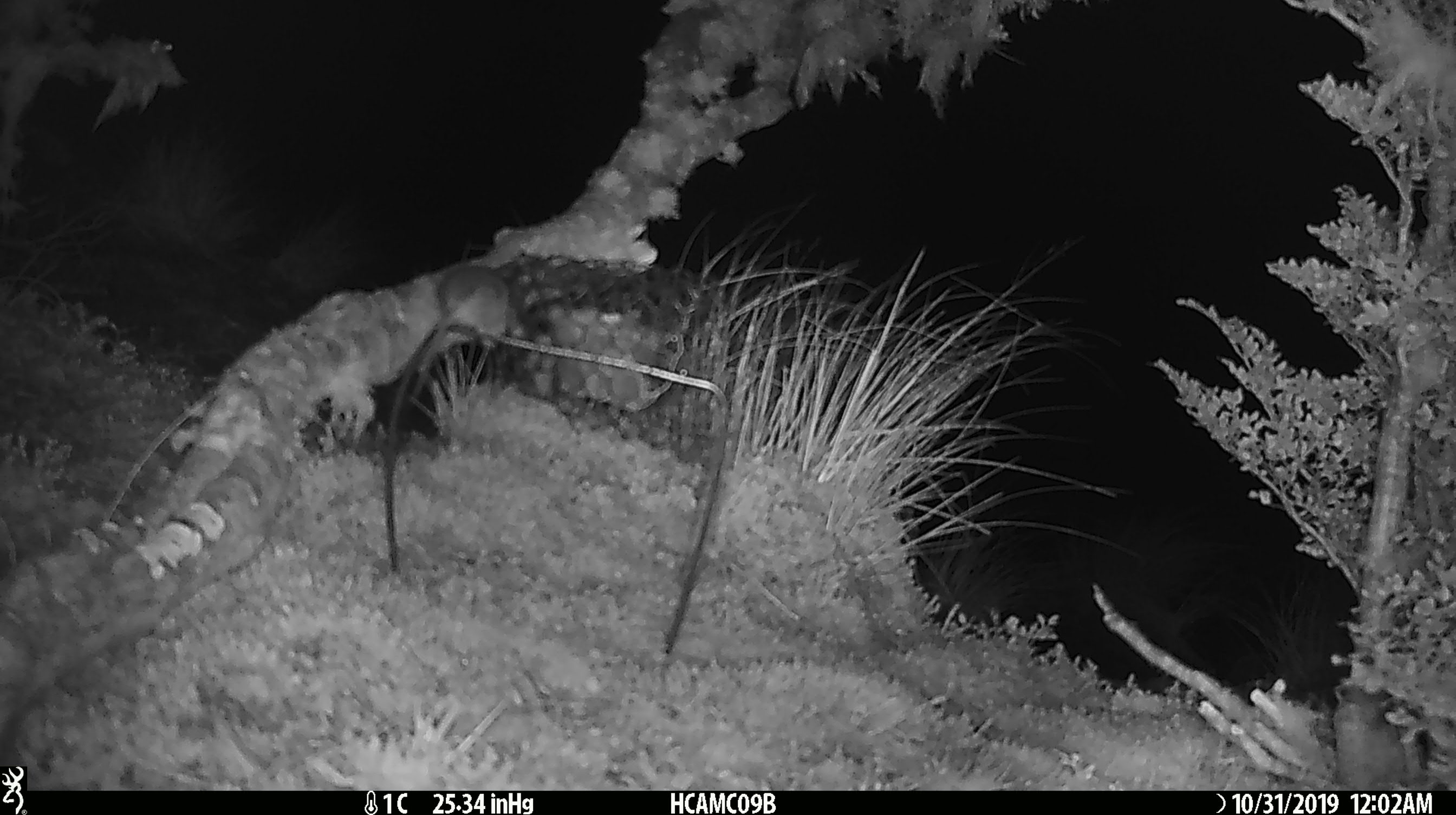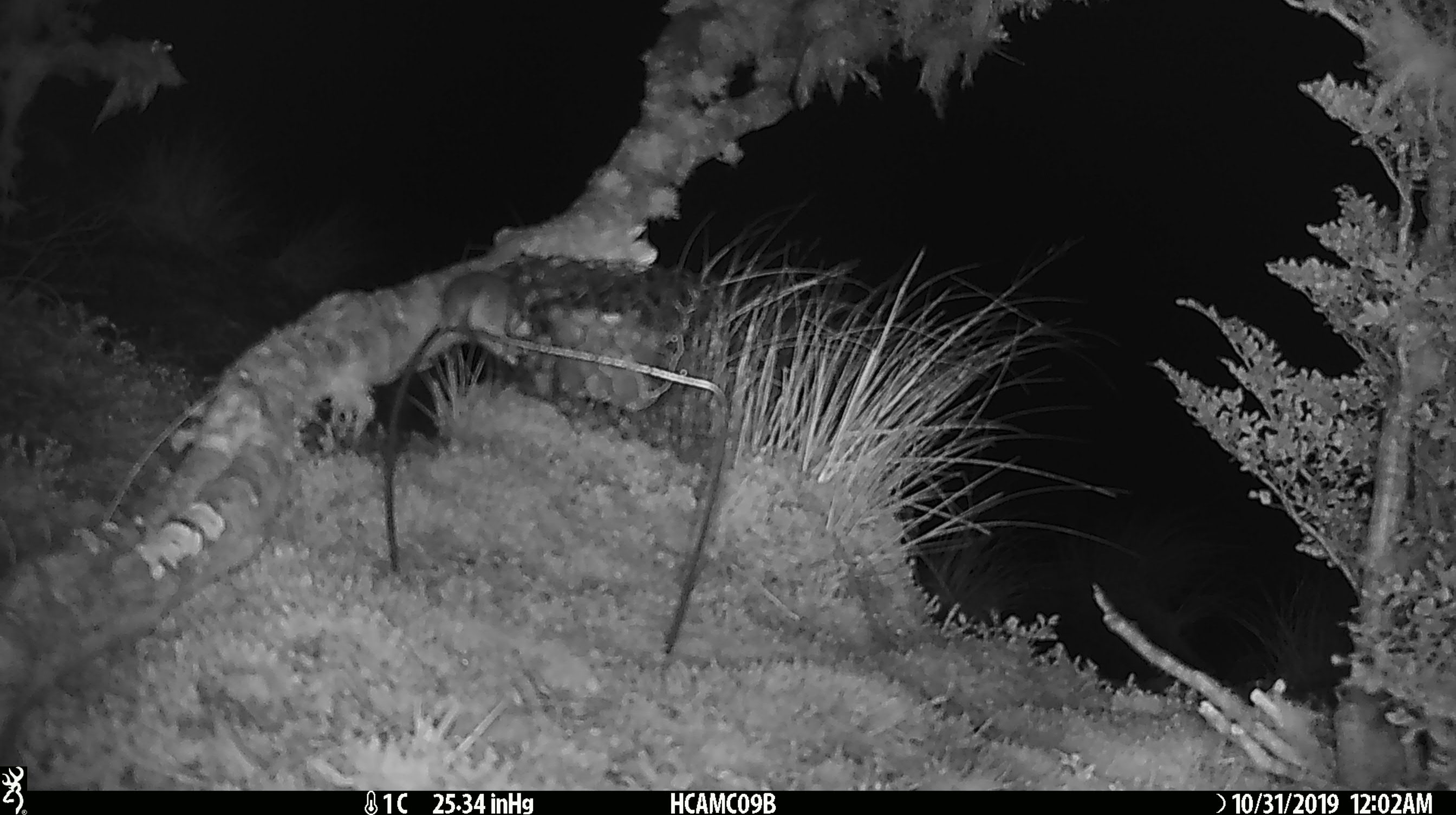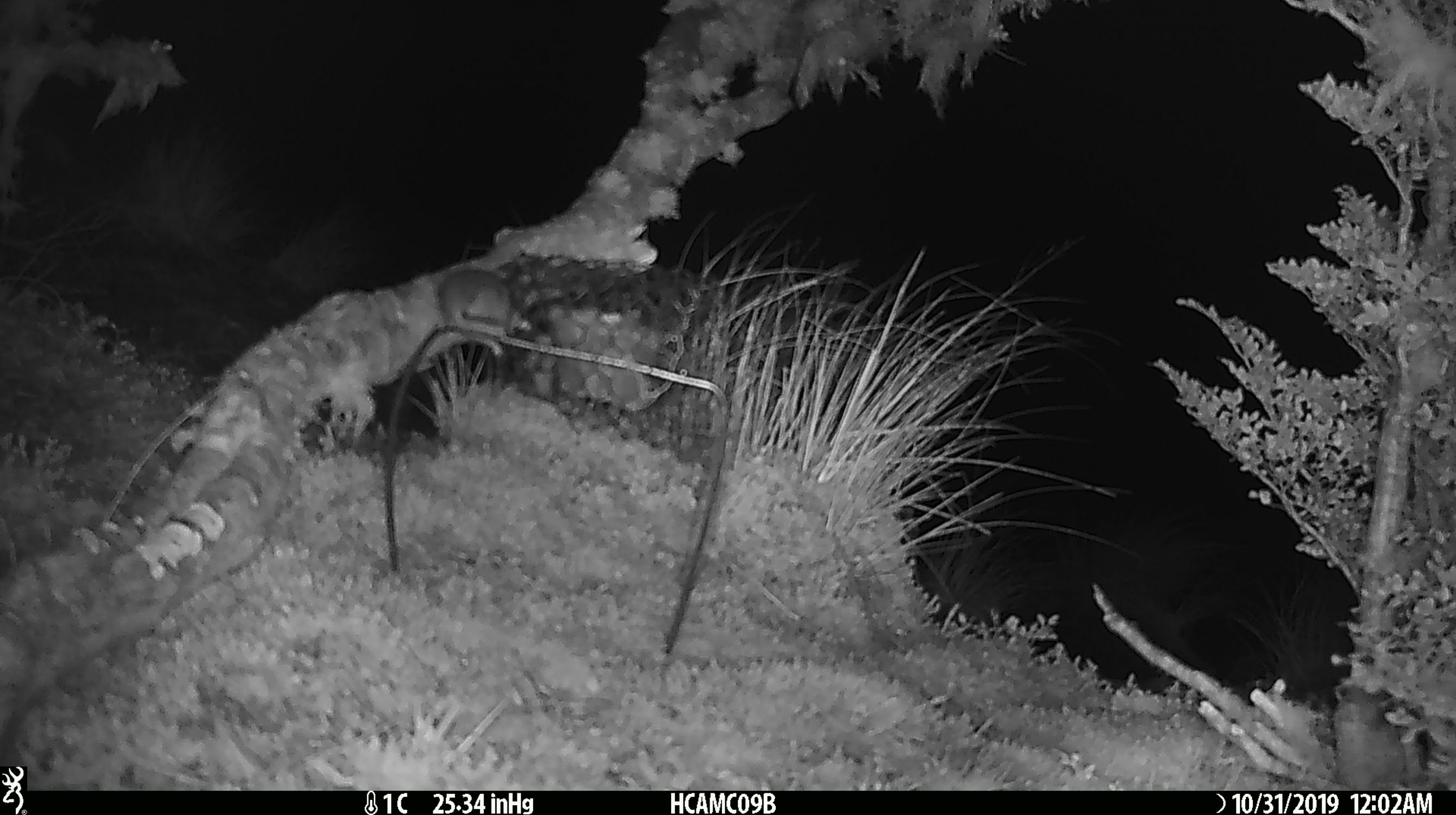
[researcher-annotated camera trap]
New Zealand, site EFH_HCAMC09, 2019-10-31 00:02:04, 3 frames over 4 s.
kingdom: Animalia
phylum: Chordata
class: Mammalia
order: Rodentia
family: Muridae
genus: Mus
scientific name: Mus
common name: mouse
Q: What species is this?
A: Mouse (Mus).